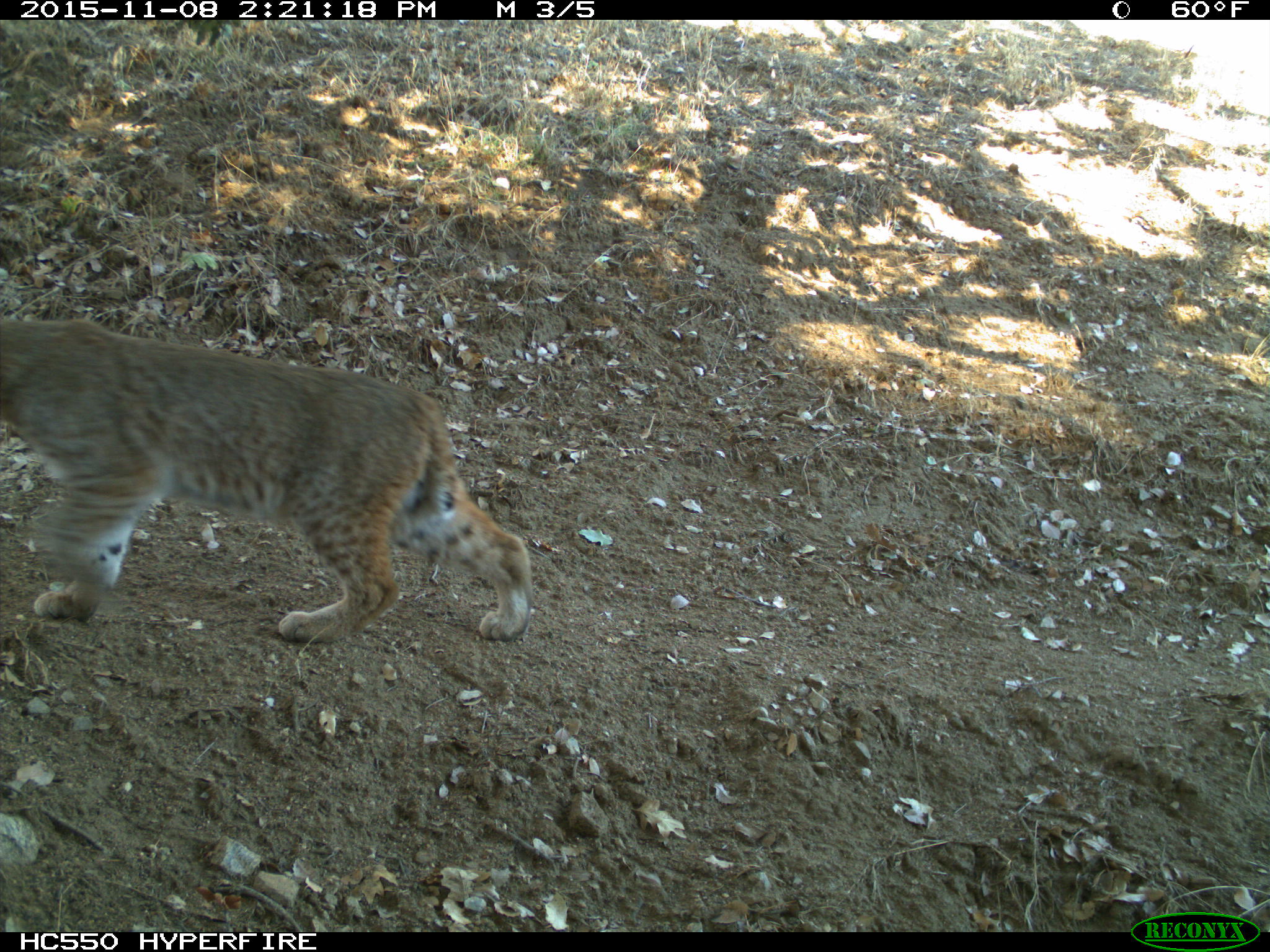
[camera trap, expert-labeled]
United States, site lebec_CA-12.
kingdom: Animalia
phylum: Chordata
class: Mammalia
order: Carnivora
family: Felidae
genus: Lynx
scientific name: Lynx rufus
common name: bobcat